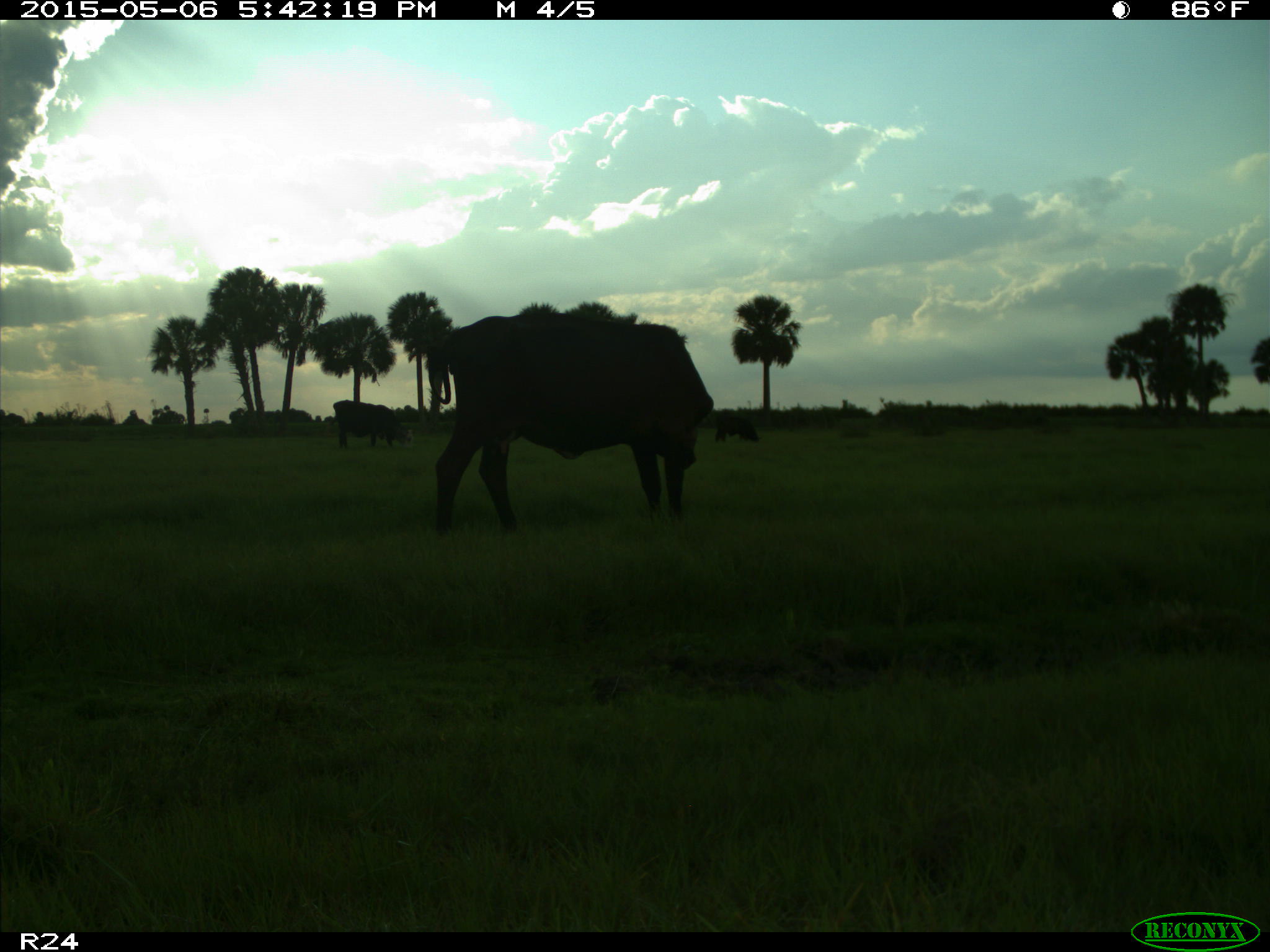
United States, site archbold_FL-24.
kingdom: Animalia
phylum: Chordata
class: Mammalia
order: Artiodactyla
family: Bovidae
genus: Bos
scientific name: Bos taurus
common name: domestic cow